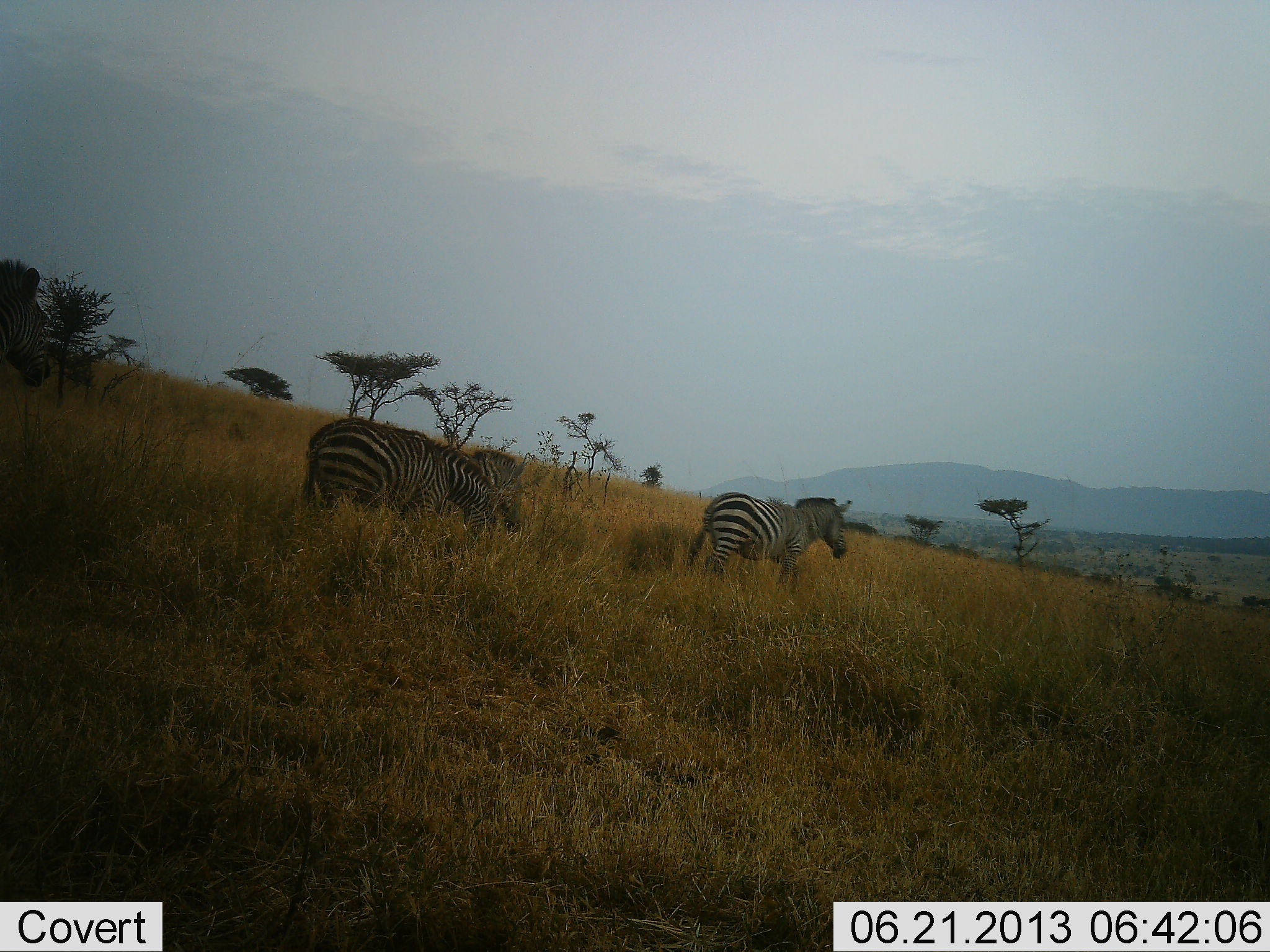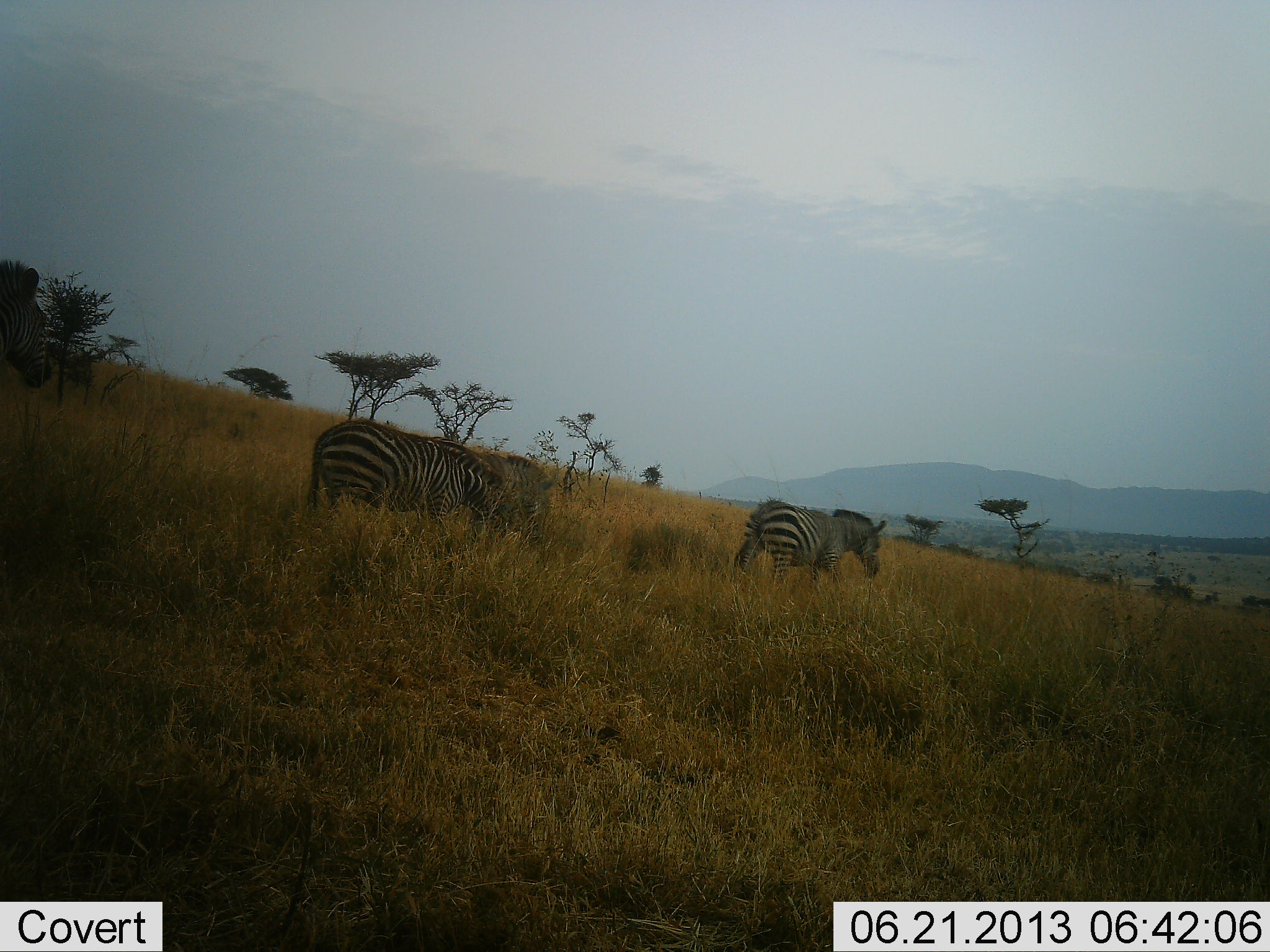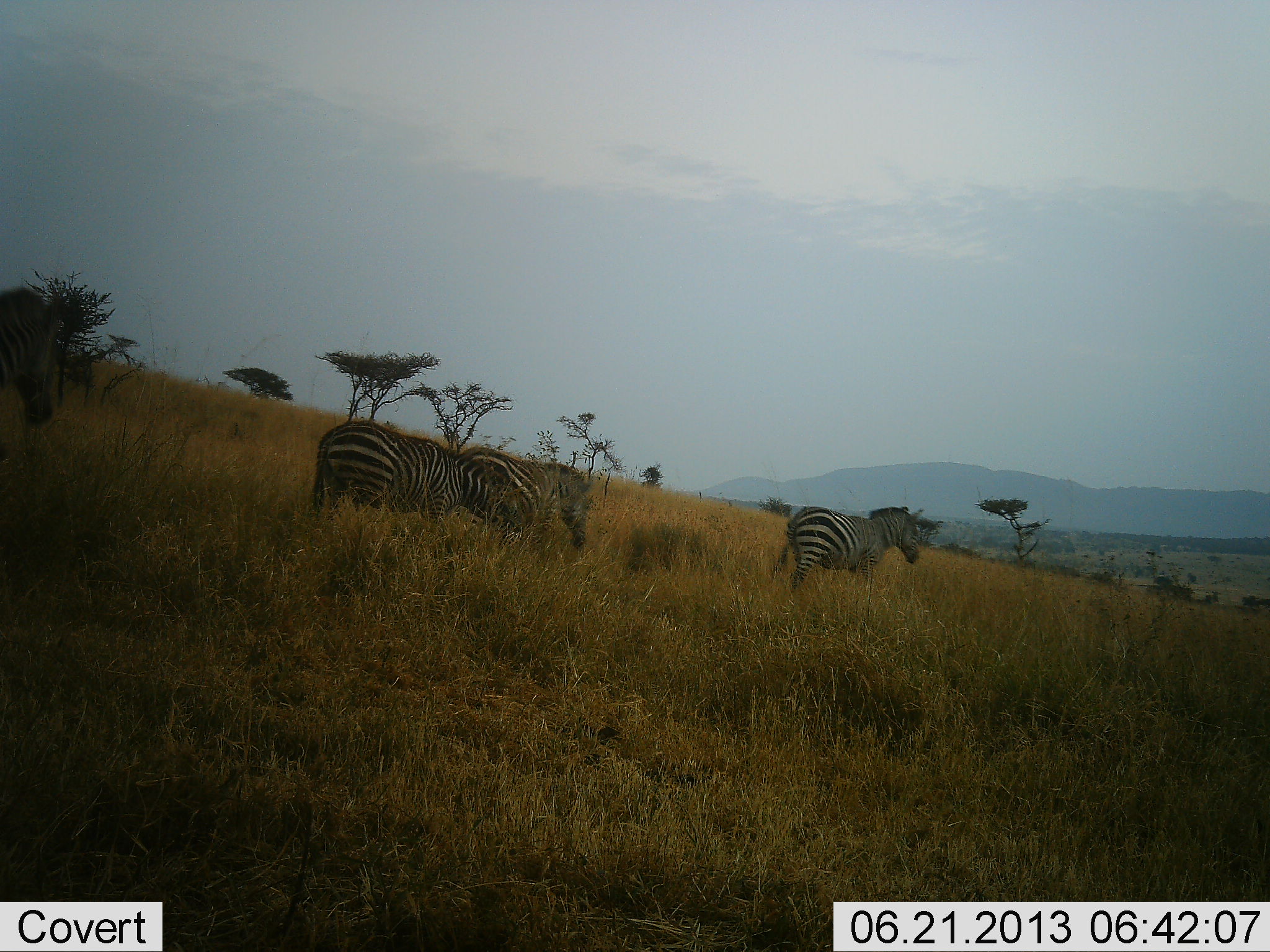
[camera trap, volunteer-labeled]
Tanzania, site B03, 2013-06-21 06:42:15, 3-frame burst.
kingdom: Animalia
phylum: Chordata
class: Mammalia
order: Perissodactyla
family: Equidae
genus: Equus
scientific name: Equus quagga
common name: plains zebra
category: zebra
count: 4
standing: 40%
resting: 0%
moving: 70%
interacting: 0%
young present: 0%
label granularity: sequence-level